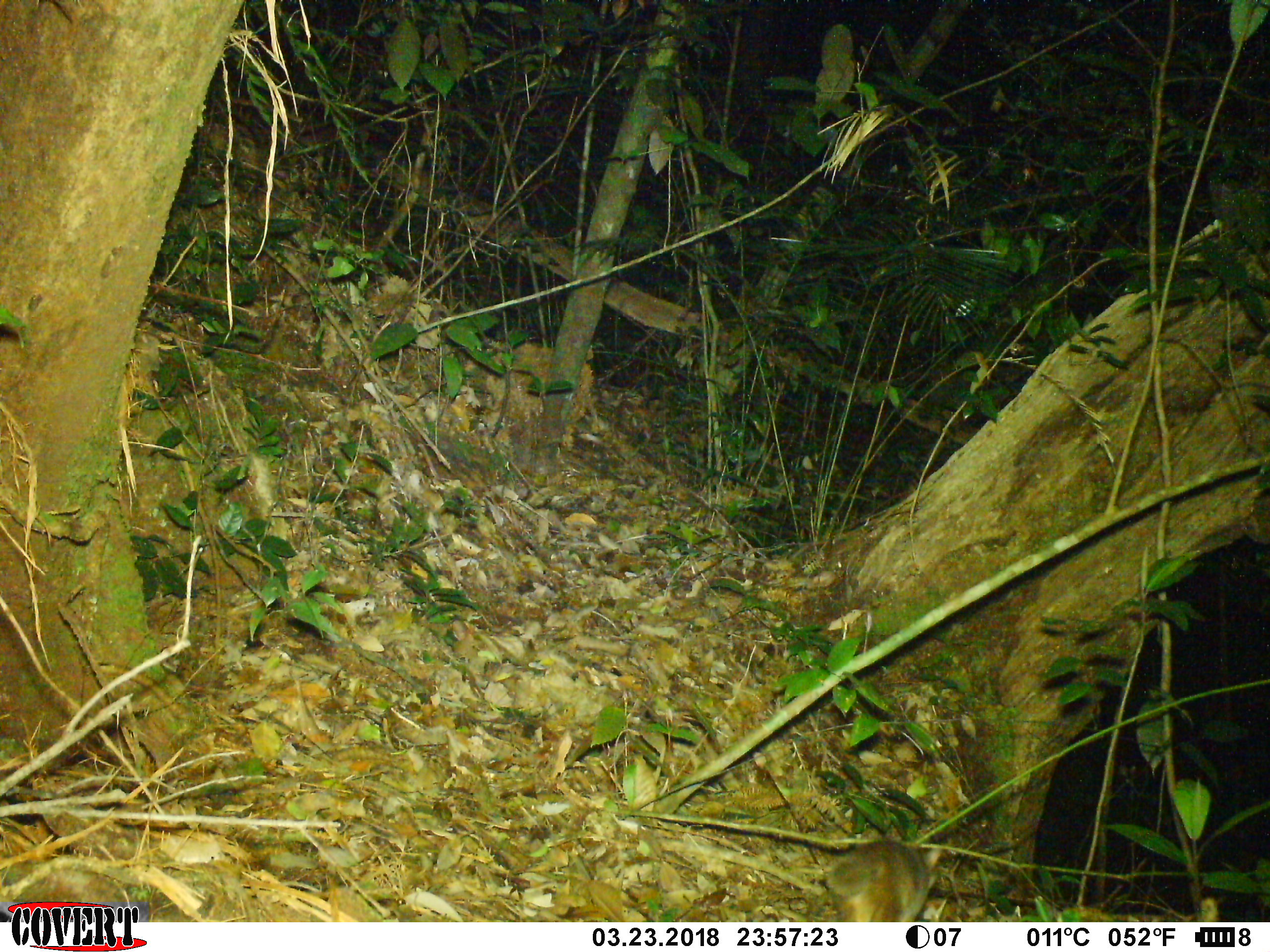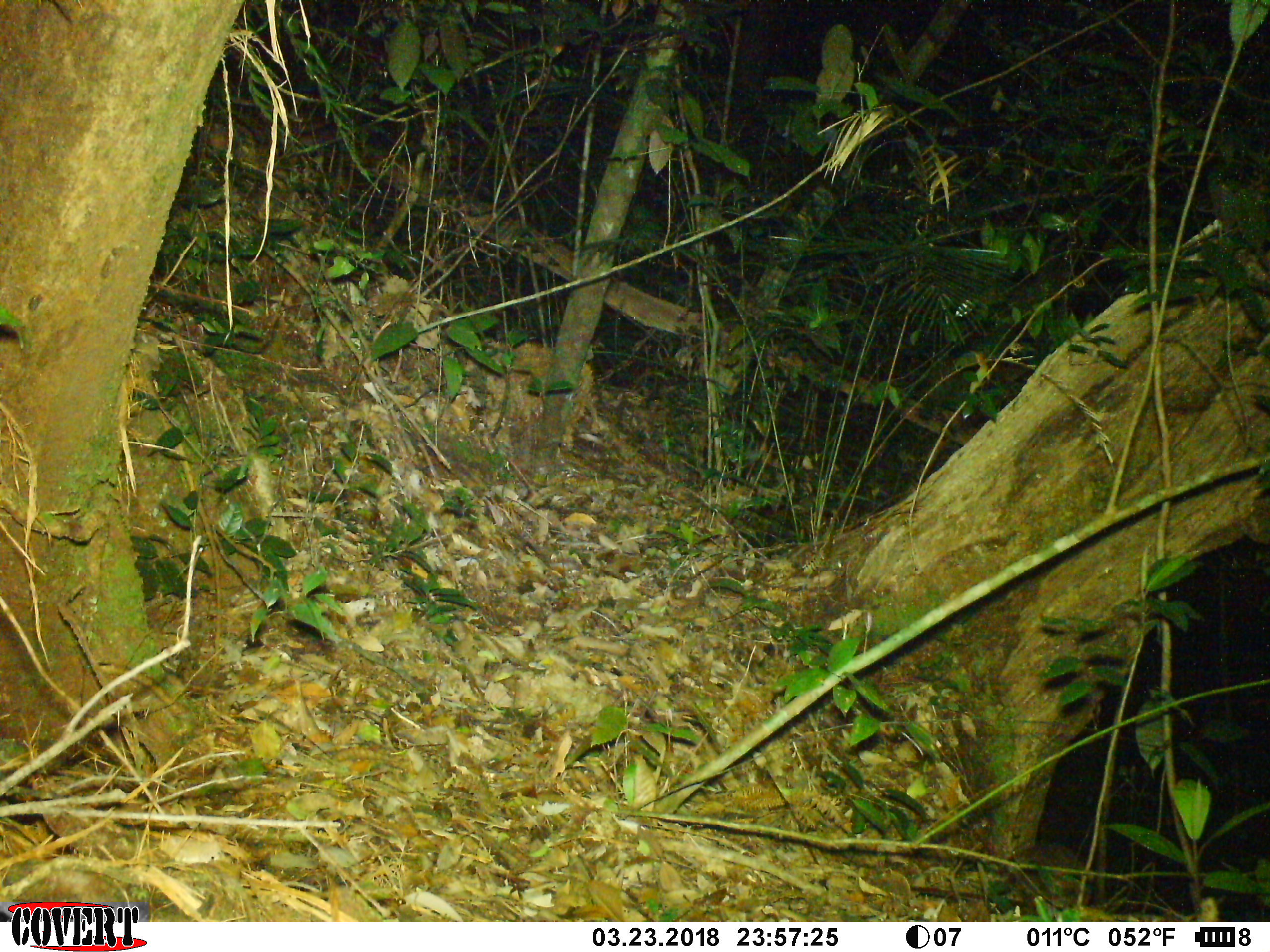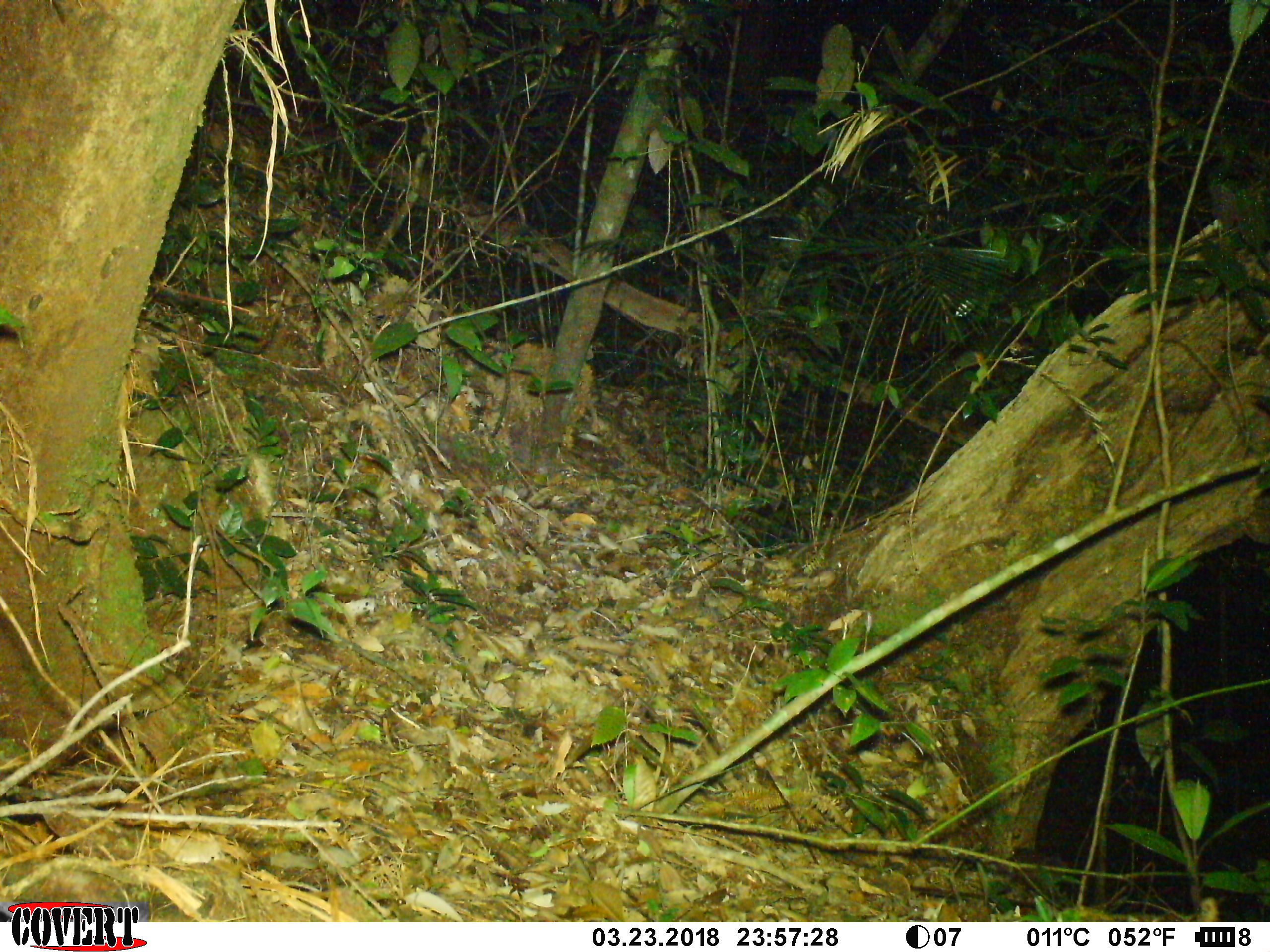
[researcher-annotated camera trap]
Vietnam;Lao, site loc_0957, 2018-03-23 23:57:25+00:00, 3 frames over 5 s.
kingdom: Animalia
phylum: Chordata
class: Mammalia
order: Carnivora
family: Mustelidae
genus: Melogale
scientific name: Melogale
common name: ferret badger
Ferret badger (Melogale). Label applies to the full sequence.